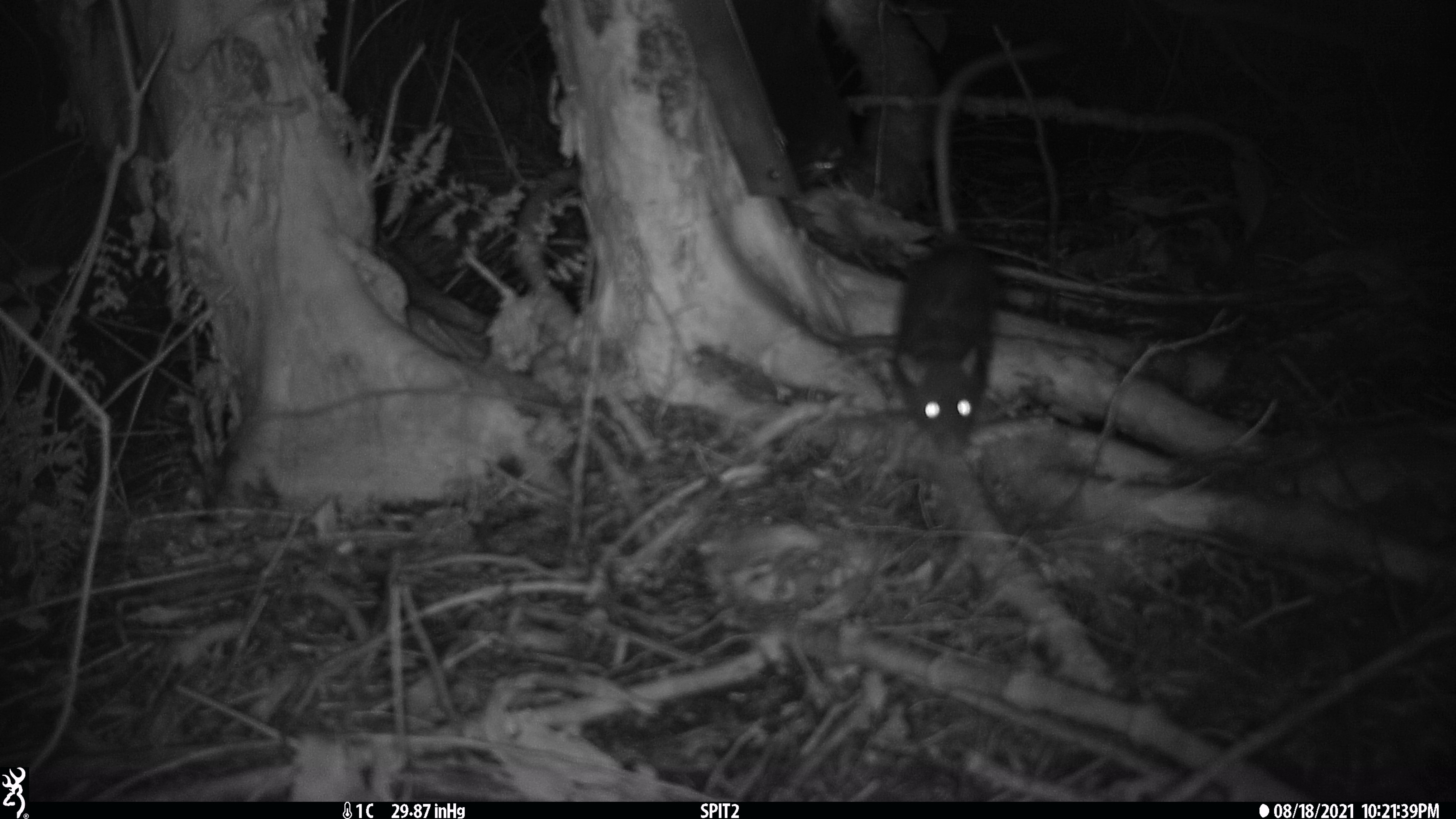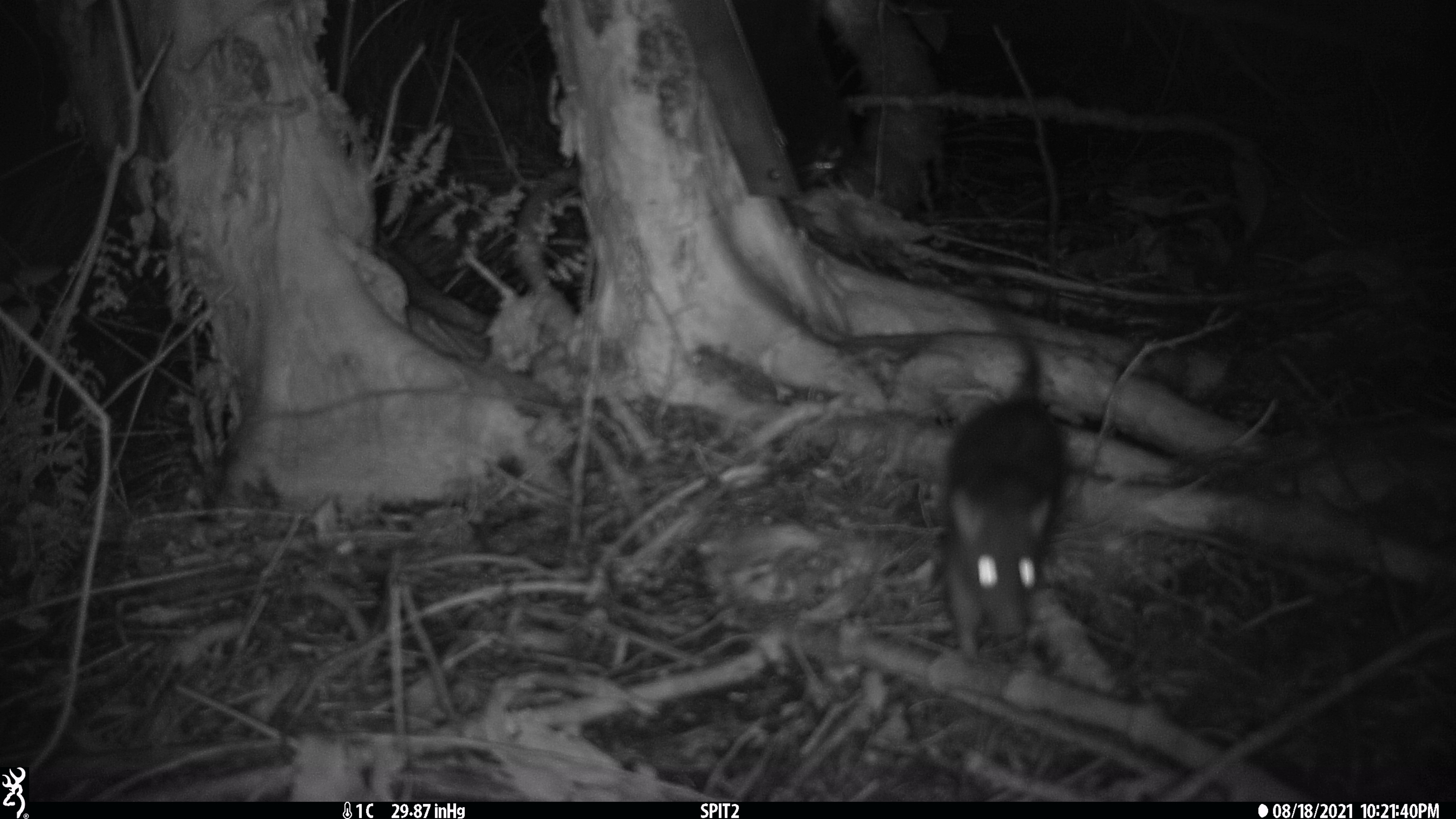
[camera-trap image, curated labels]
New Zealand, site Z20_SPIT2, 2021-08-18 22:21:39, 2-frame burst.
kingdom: Animalia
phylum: Chordata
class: Mammalia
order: Rodentia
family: Muridae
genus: Rattus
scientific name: Rattus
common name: rat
Rat (Rattus).